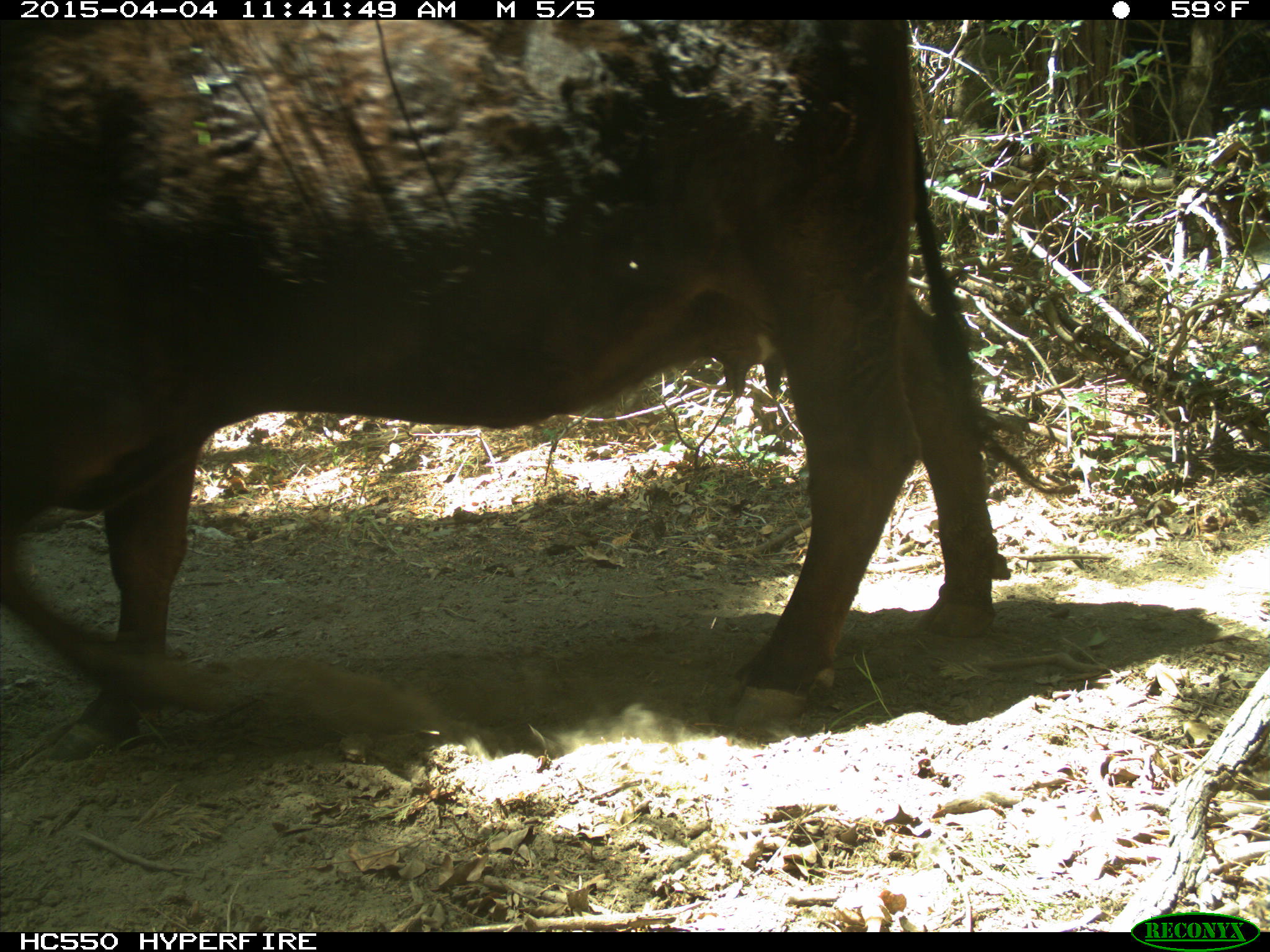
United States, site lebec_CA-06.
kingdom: Animalia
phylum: Chordata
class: Mammalia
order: Artiodactyla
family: Bovidae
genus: Bos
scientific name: Bos taurus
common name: domestic cow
Bos taurus (domestic cow).